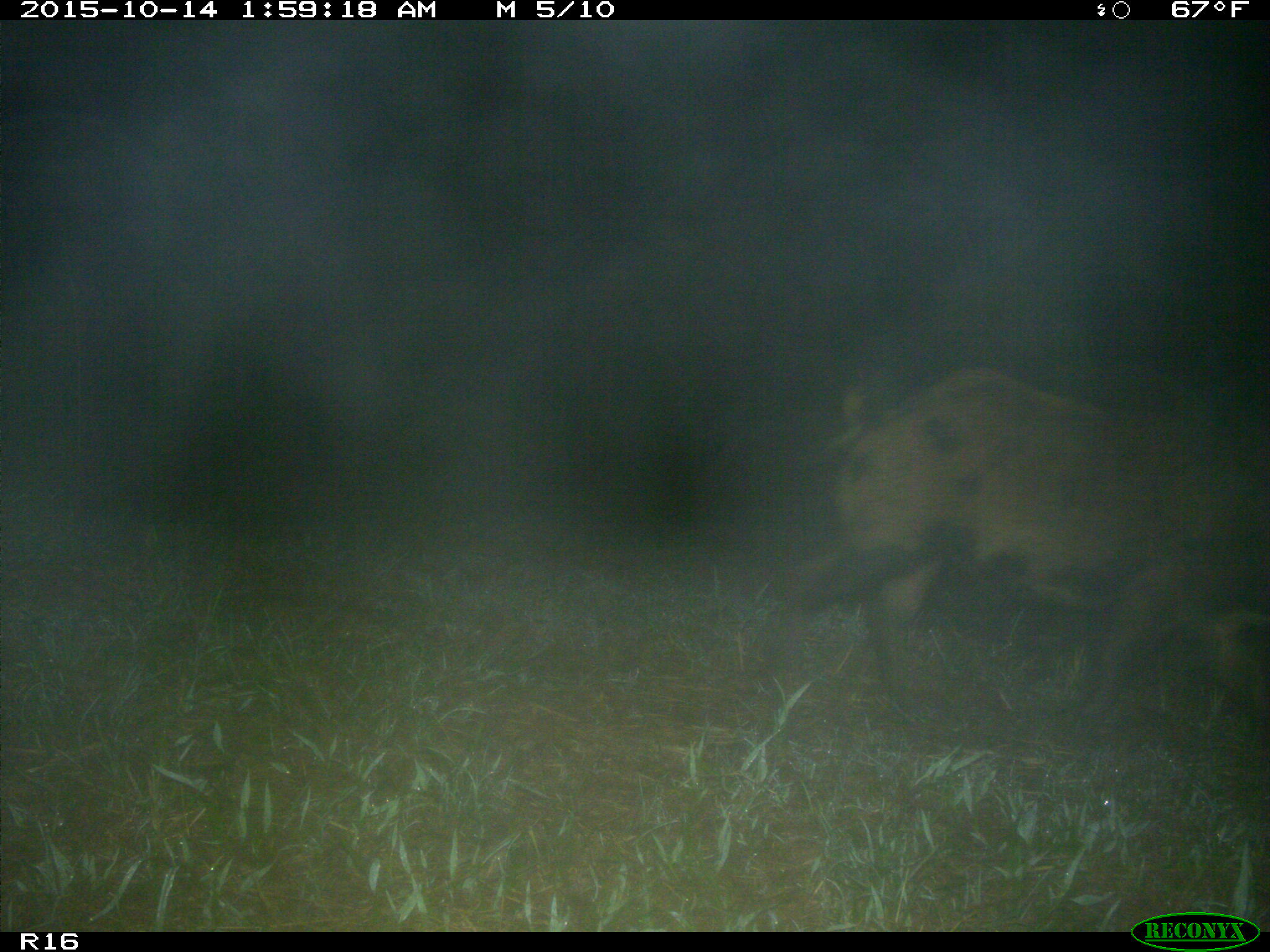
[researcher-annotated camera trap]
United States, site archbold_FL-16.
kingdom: Animalia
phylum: Chordata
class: Mammalia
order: Artiodactyla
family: Suidae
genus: Sus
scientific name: Sus scrofa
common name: wild boar